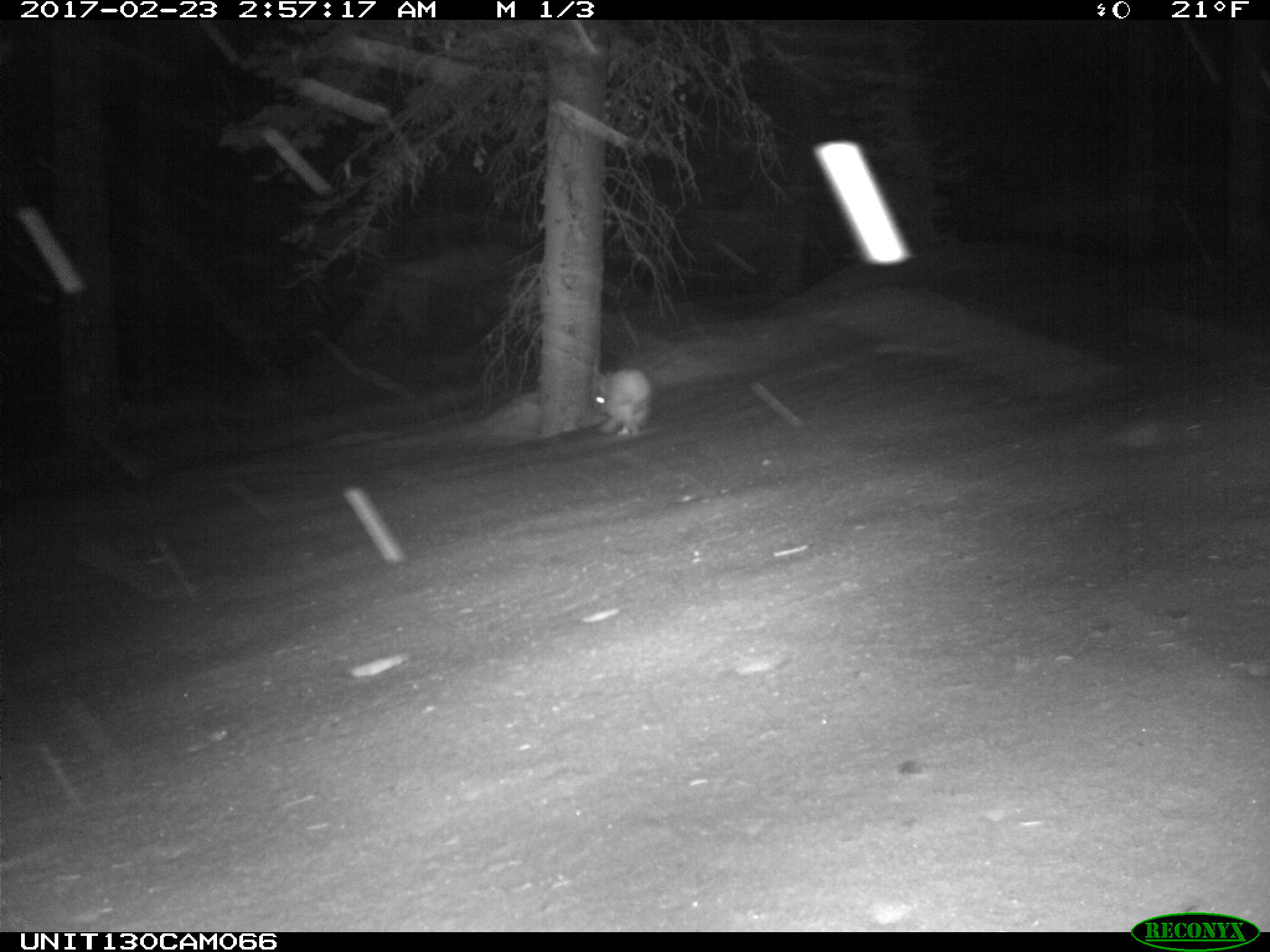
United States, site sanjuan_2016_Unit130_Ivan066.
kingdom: Animalia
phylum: Chordata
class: Mammalia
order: Lagomorpha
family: Leporidae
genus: Lepus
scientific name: Lepus americanus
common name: snowshoe hare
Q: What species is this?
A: Lepus americanus (snowshoe hare).